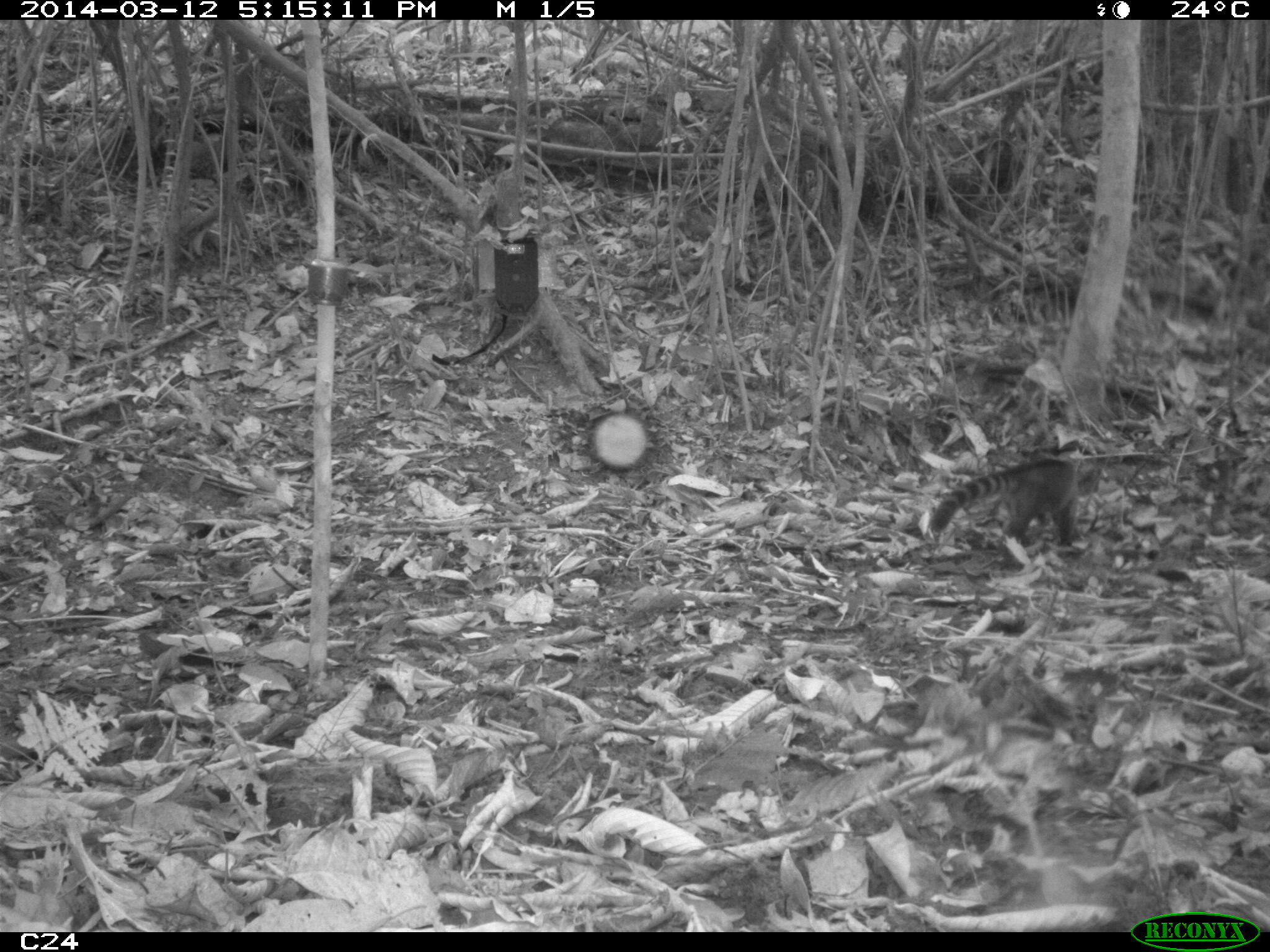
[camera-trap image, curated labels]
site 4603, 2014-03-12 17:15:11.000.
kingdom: Animalia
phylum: Chordata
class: Mammalia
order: Carnivora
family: Procyonidae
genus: Nasua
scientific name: Nasua nasua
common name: south american coati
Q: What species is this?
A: Nasua nasua (south american coati).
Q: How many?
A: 4.